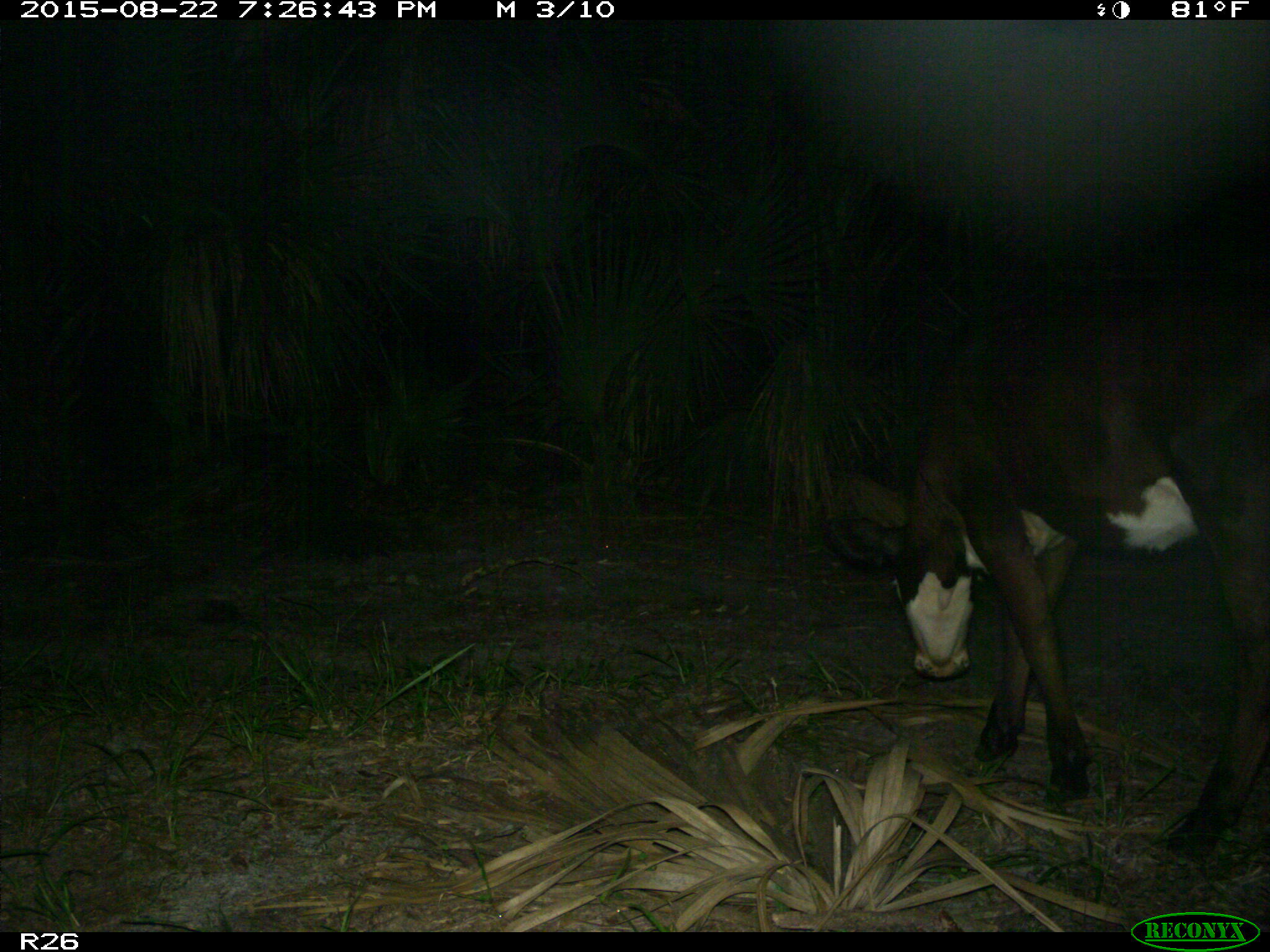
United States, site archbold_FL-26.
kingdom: Animalia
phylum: Chordata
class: Mammalia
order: Artiodactyla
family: Bovidae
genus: Bos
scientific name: Bos taurus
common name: domestic cow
Bos taurus (domestic cow).